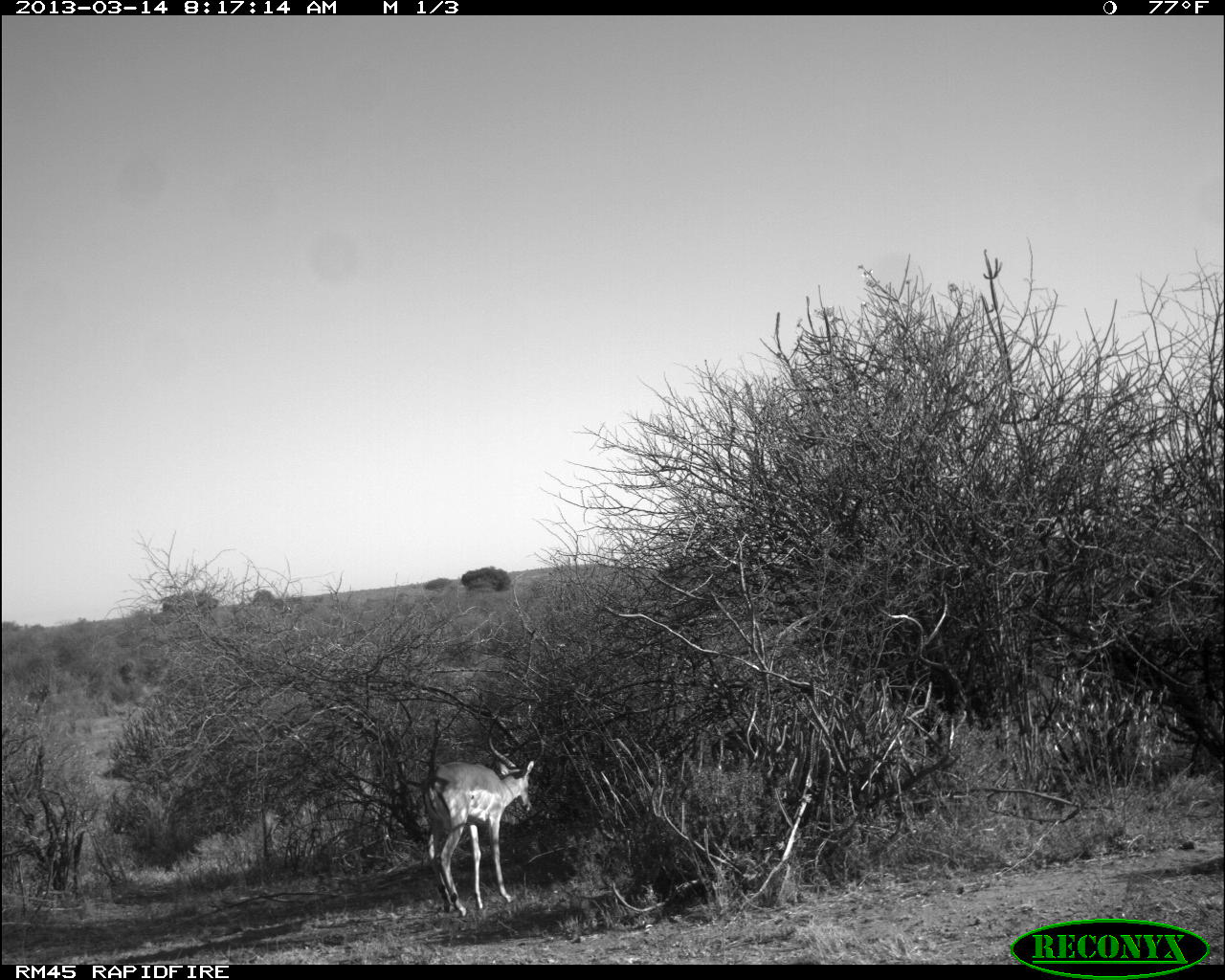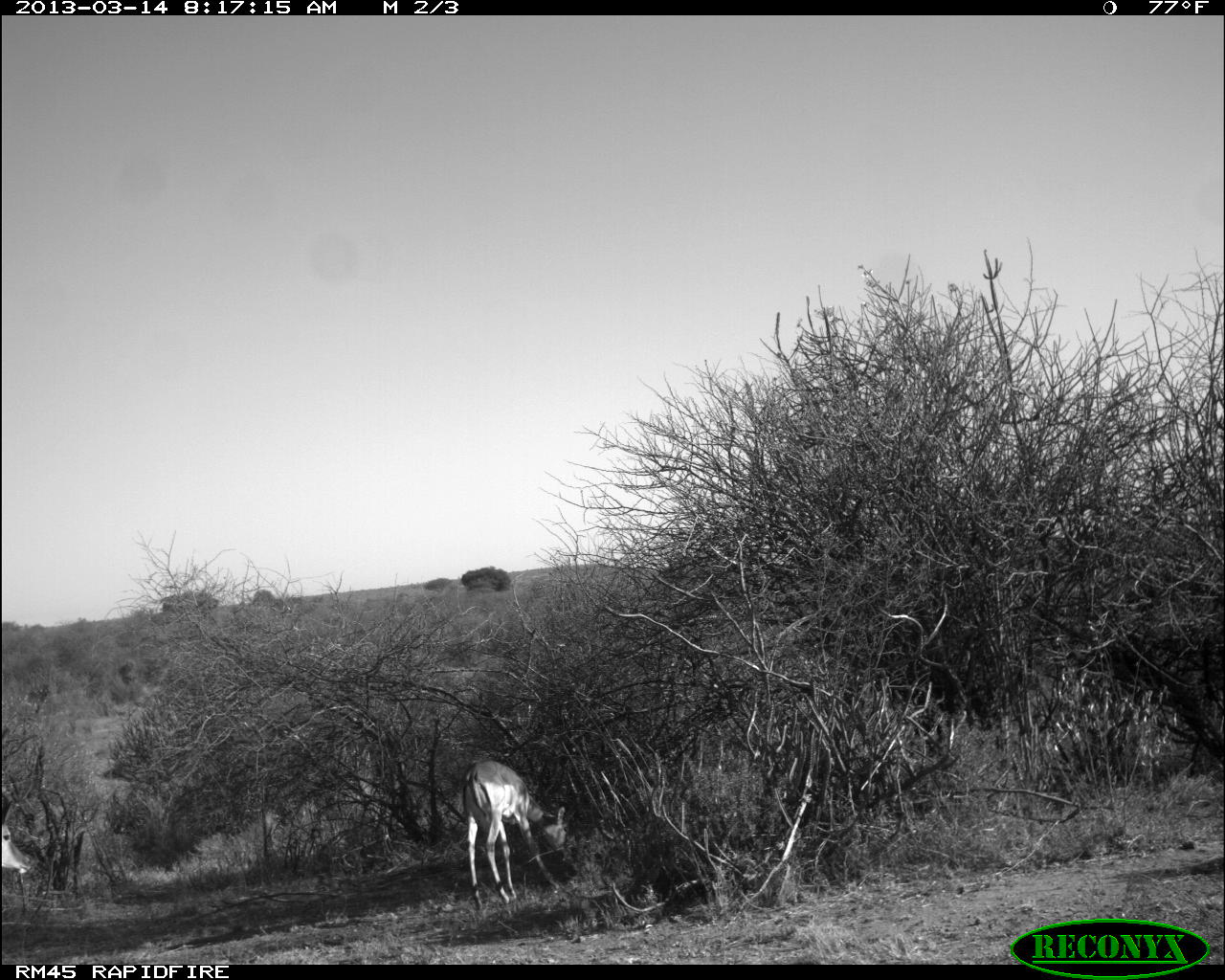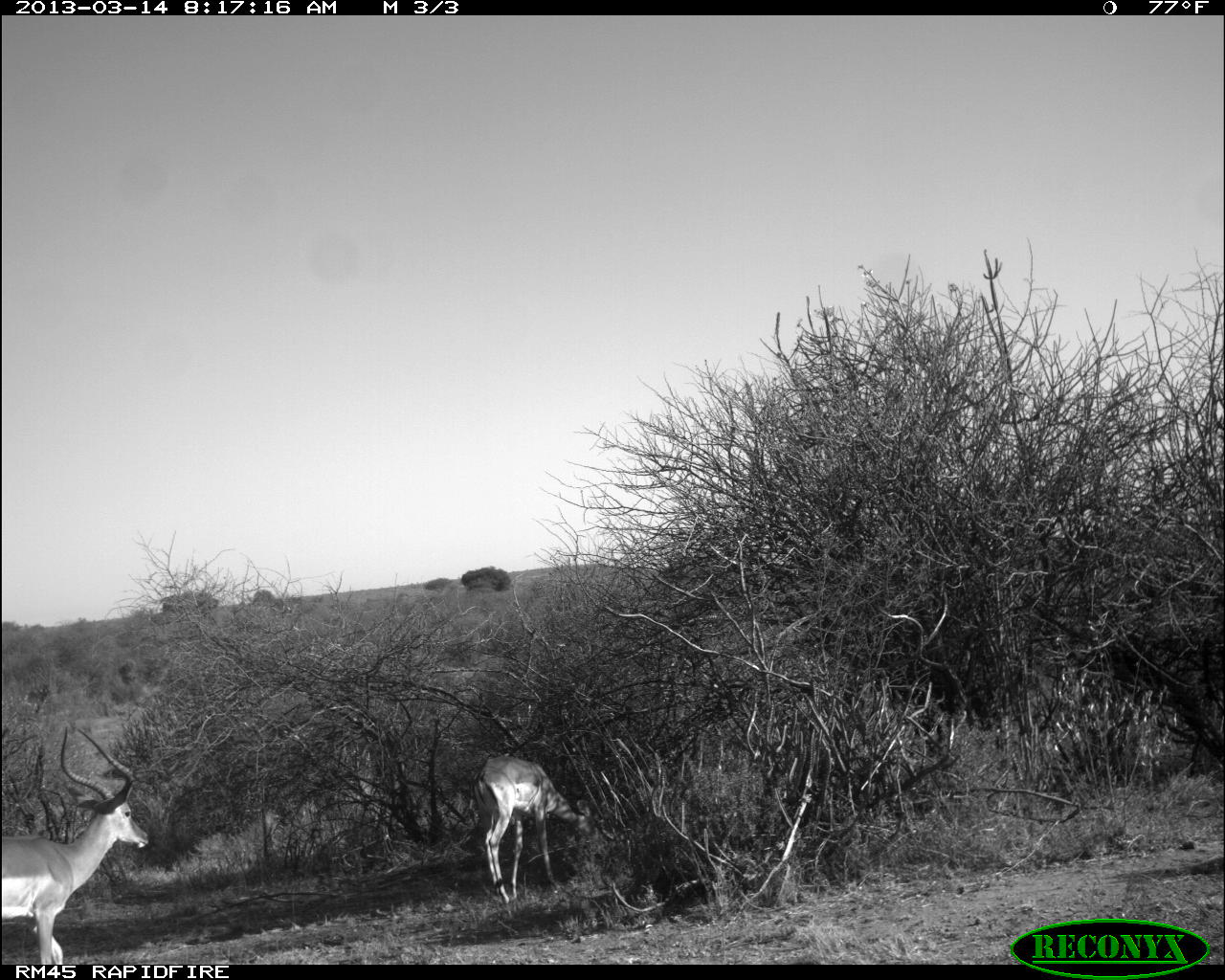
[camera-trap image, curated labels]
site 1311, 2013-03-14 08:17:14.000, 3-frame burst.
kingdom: Animalia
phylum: Chordata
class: Mammalia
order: Artiodactyla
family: Bovidae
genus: Aepyceros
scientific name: Aepyceros melampus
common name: impala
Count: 2.